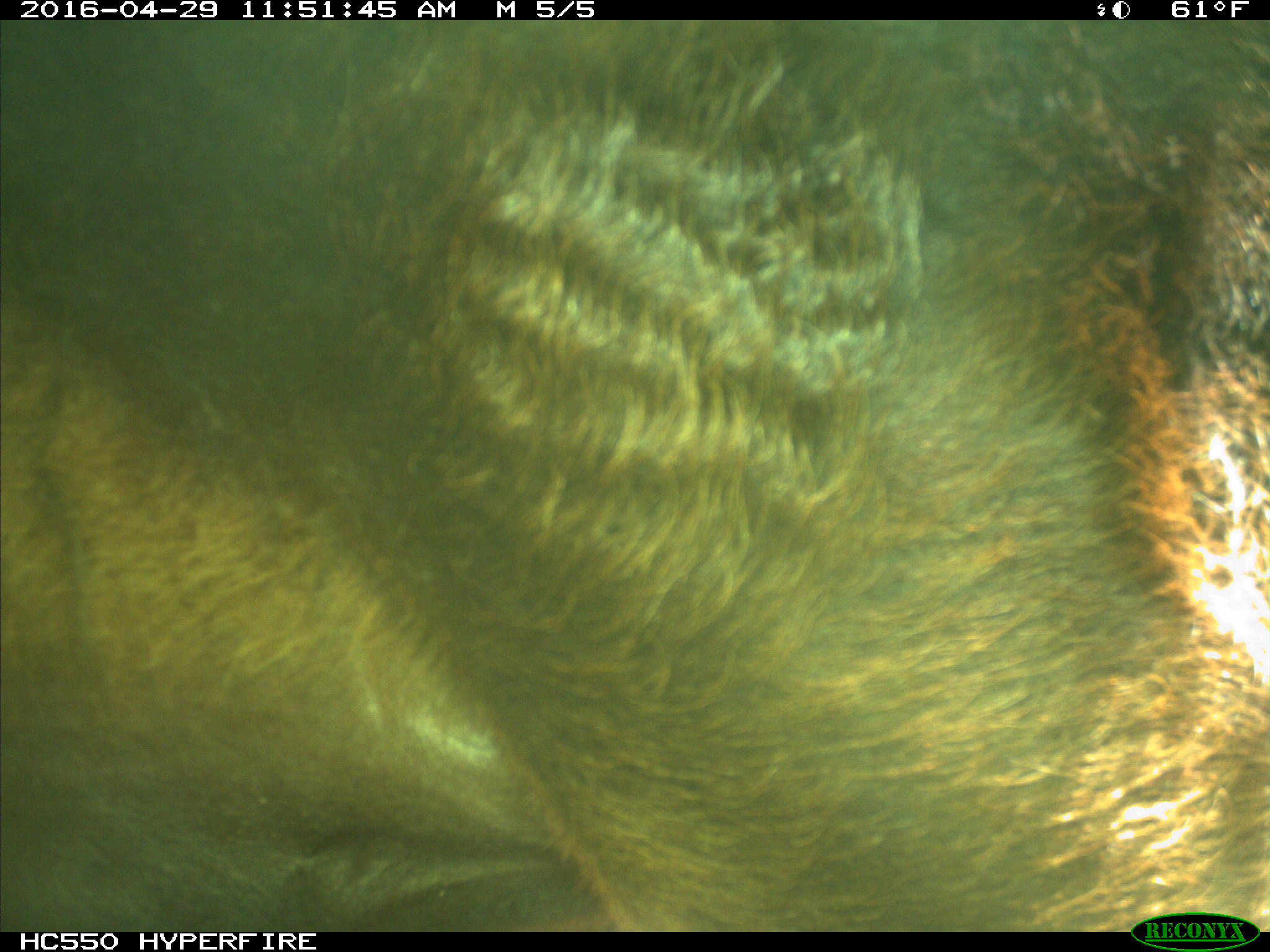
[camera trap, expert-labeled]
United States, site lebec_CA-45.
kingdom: Animalia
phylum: Chordata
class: Mammalia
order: Artiodactyla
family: Bovidae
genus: Bos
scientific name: Bos taurus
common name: domestic cow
Bos taurus (domestic cow).